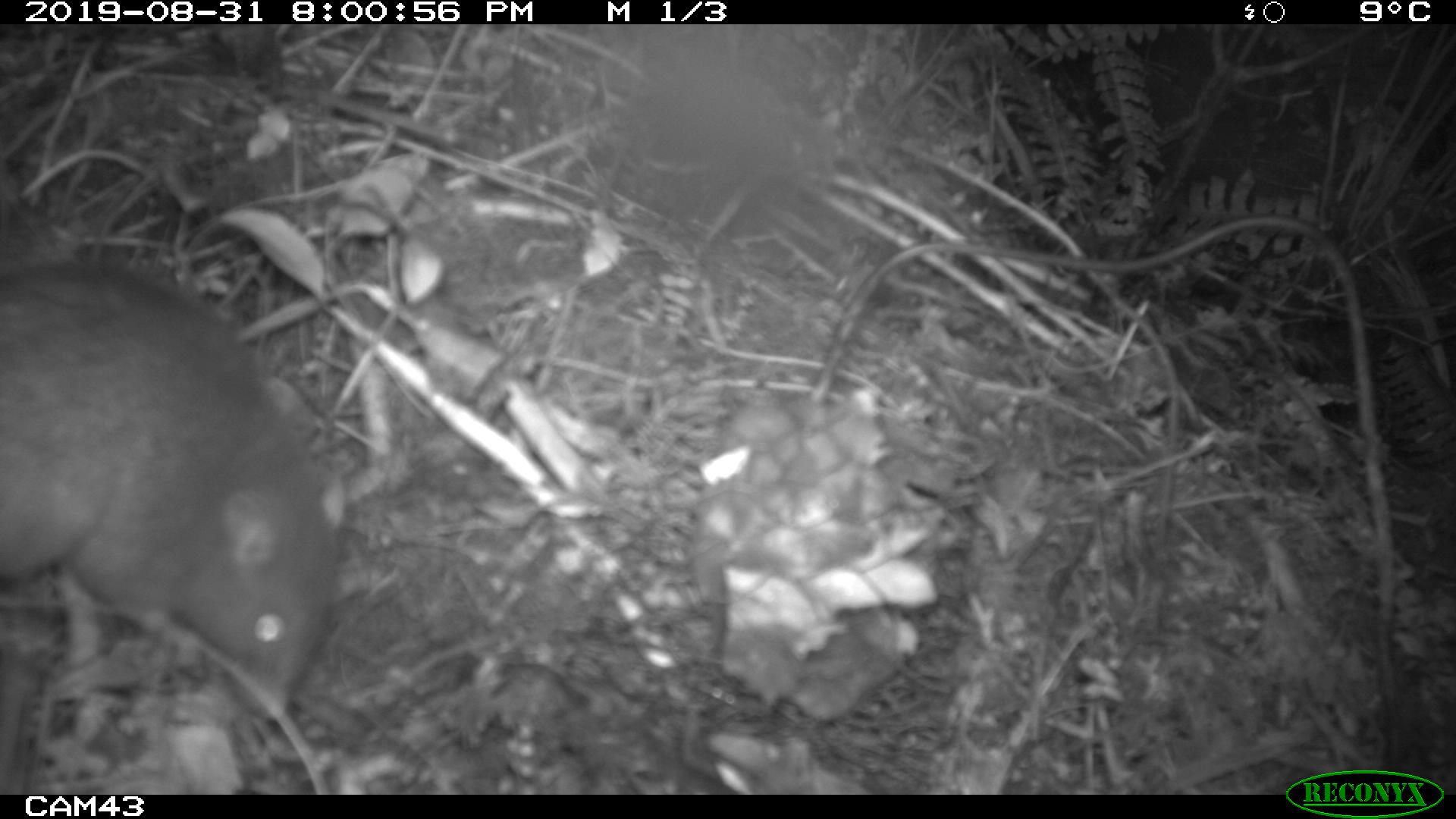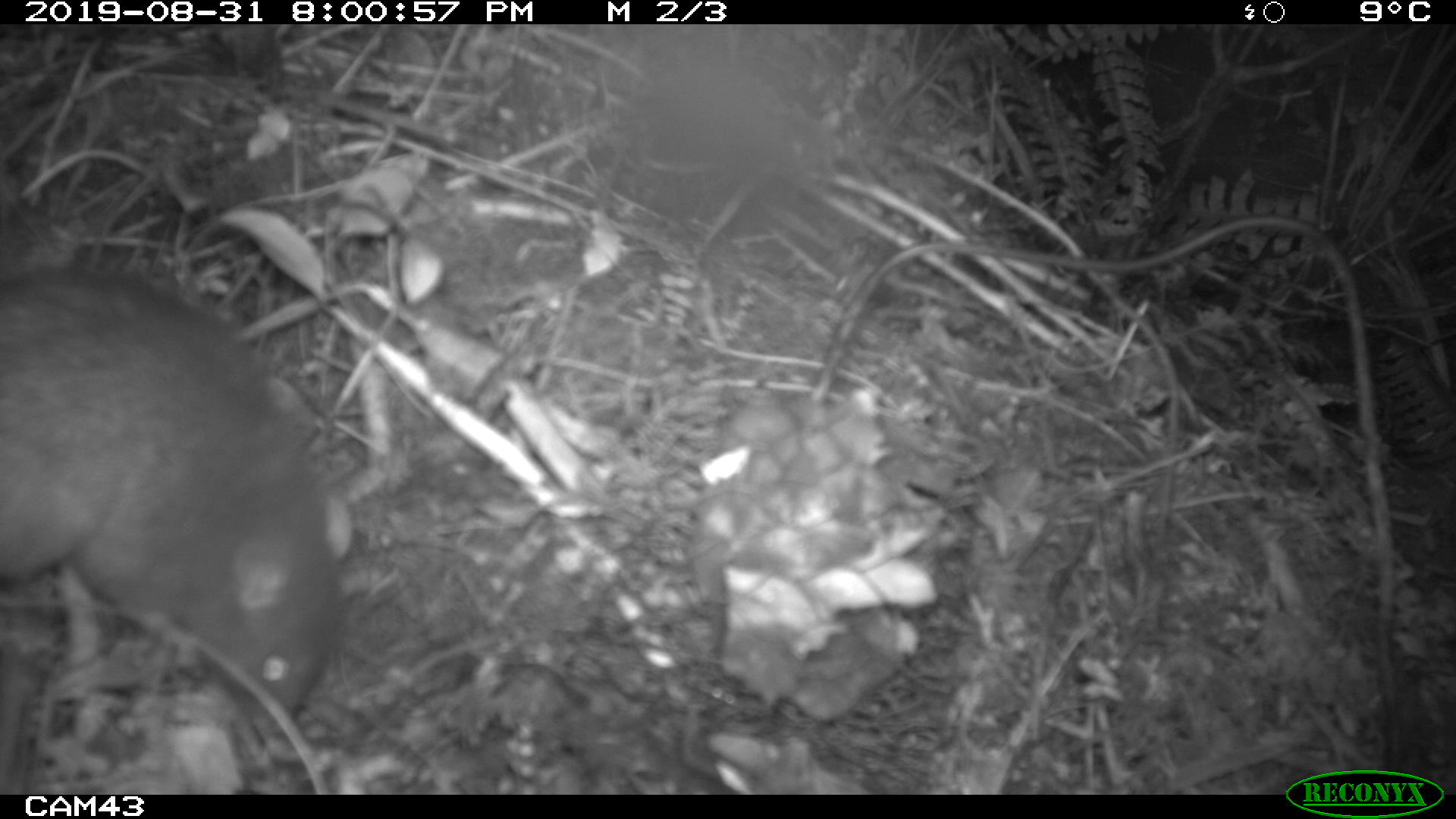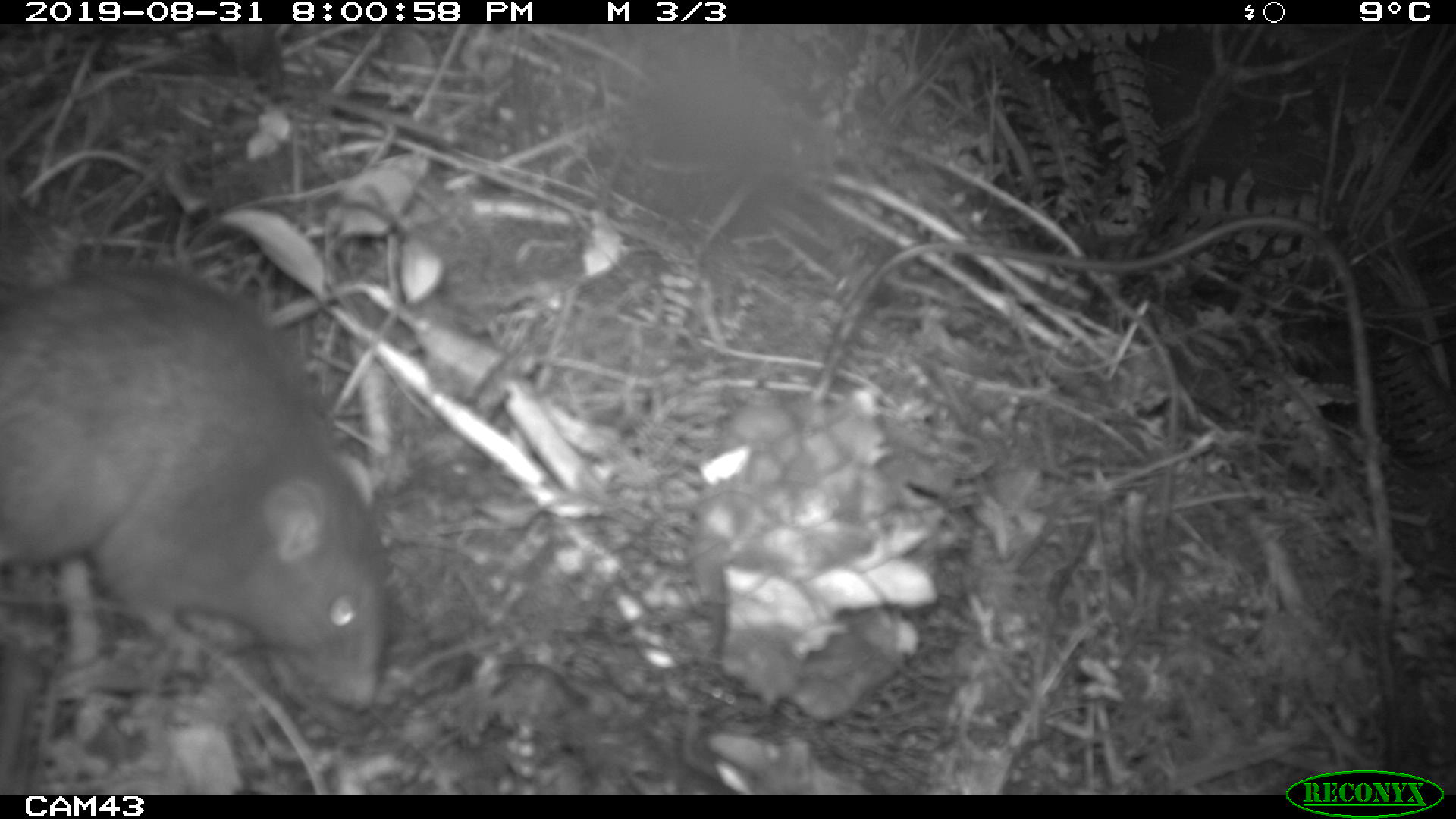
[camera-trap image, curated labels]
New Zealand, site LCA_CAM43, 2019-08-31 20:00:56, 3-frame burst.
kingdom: Animalia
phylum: Chordata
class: Mammalia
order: Rodentia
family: Muridae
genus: Rattus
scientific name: Rattus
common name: rat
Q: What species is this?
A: Rat (Rattus).